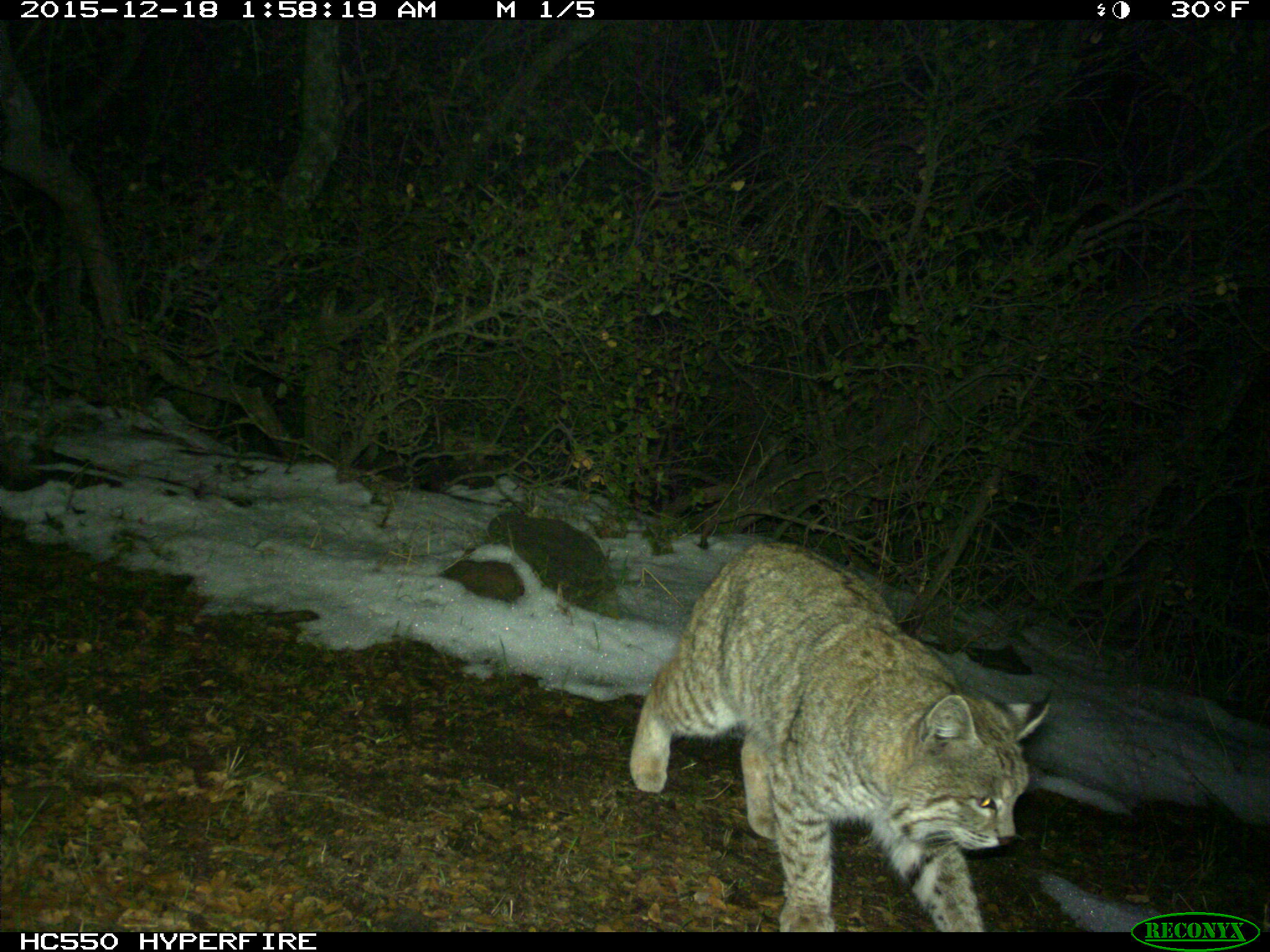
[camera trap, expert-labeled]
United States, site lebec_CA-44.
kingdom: Animalia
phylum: Chordata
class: Mammalia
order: Carnivora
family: Felidae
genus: Lynx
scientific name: Lynx rufus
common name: bobcat